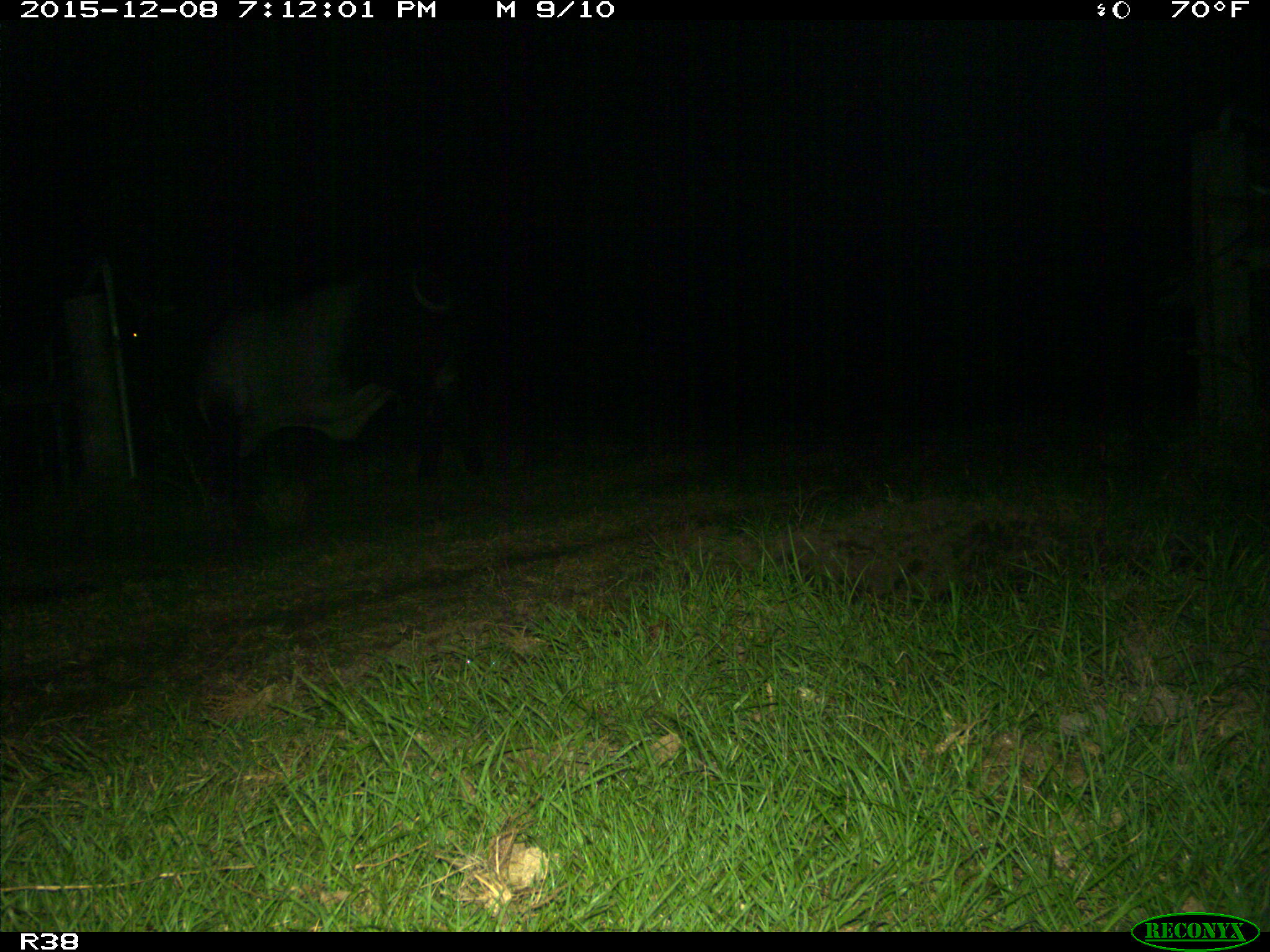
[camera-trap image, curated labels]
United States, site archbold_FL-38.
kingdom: Animalia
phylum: Chordata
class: Mammalia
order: Artiodactyla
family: Bovidae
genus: Bos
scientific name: Bos taurus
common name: domestic cow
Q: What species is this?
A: Bos taurus (domestic cow).